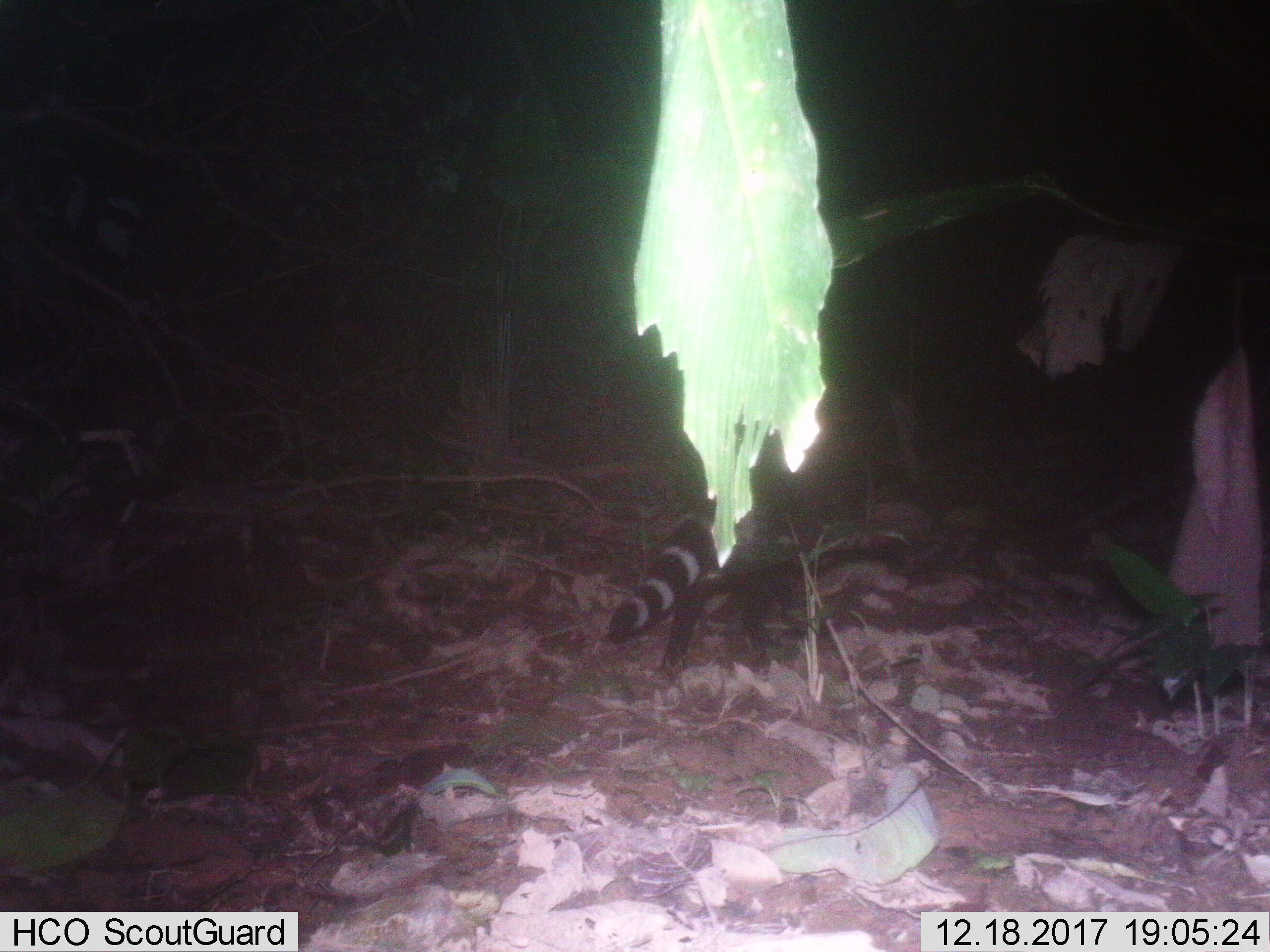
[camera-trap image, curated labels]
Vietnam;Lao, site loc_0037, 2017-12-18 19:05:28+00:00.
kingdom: Animalia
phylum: Chordata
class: Mammalia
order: Carnivora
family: Viverridae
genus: Viverra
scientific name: Viverra zibetha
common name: large indian civet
Large indian civet (Viverra zibetha). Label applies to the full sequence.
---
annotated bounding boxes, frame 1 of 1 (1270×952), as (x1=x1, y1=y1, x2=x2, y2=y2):
large indian civet: (x1=609, y1=473, x2=812, y2=670)